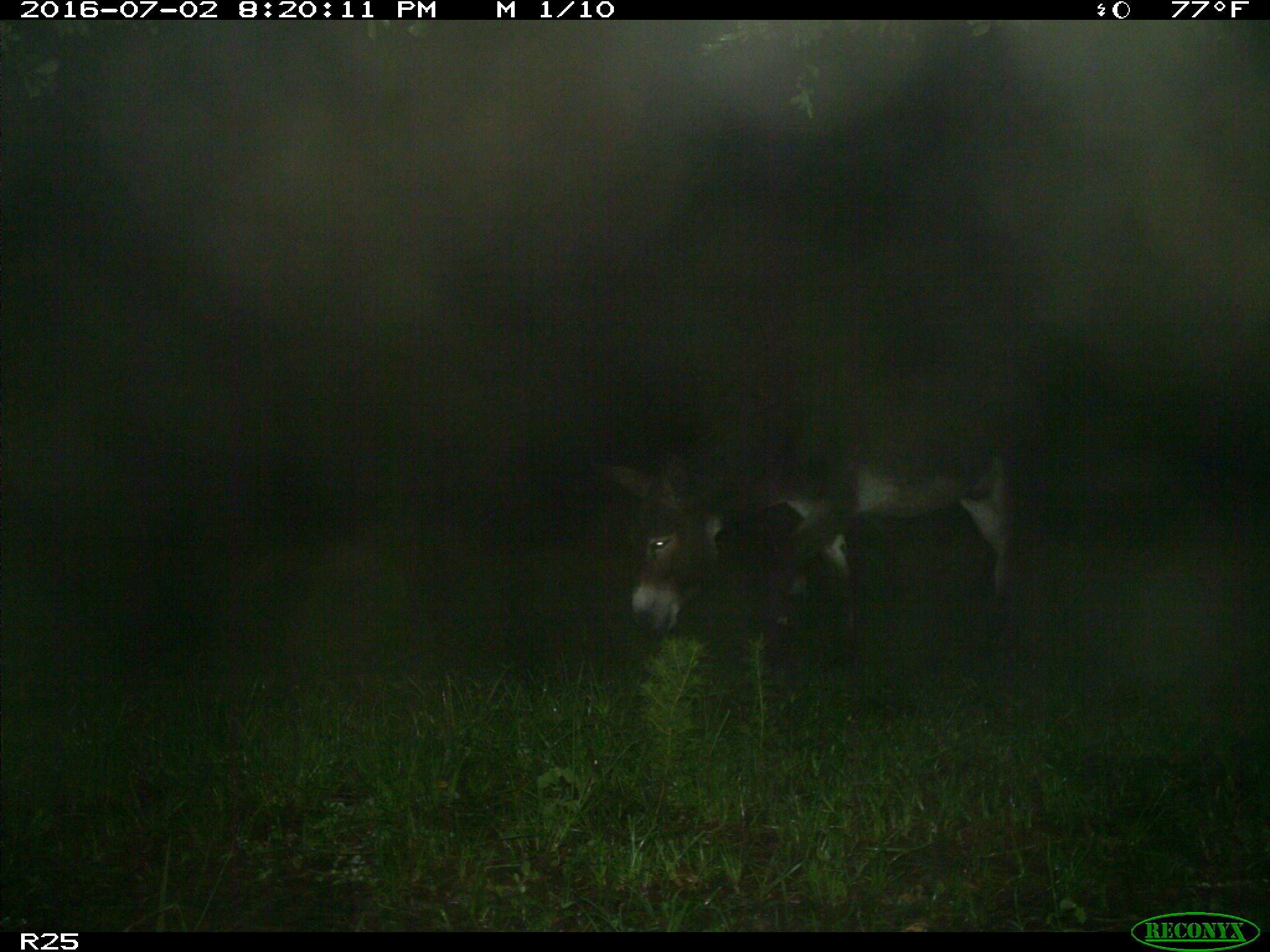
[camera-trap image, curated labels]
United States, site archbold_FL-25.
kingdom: Animalia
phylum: Chordata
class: Mammalia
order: Artiodactyla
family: Bovidae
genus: Bos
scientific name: Bos taurus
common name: domestic cow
Bos taurus (domestic cow).